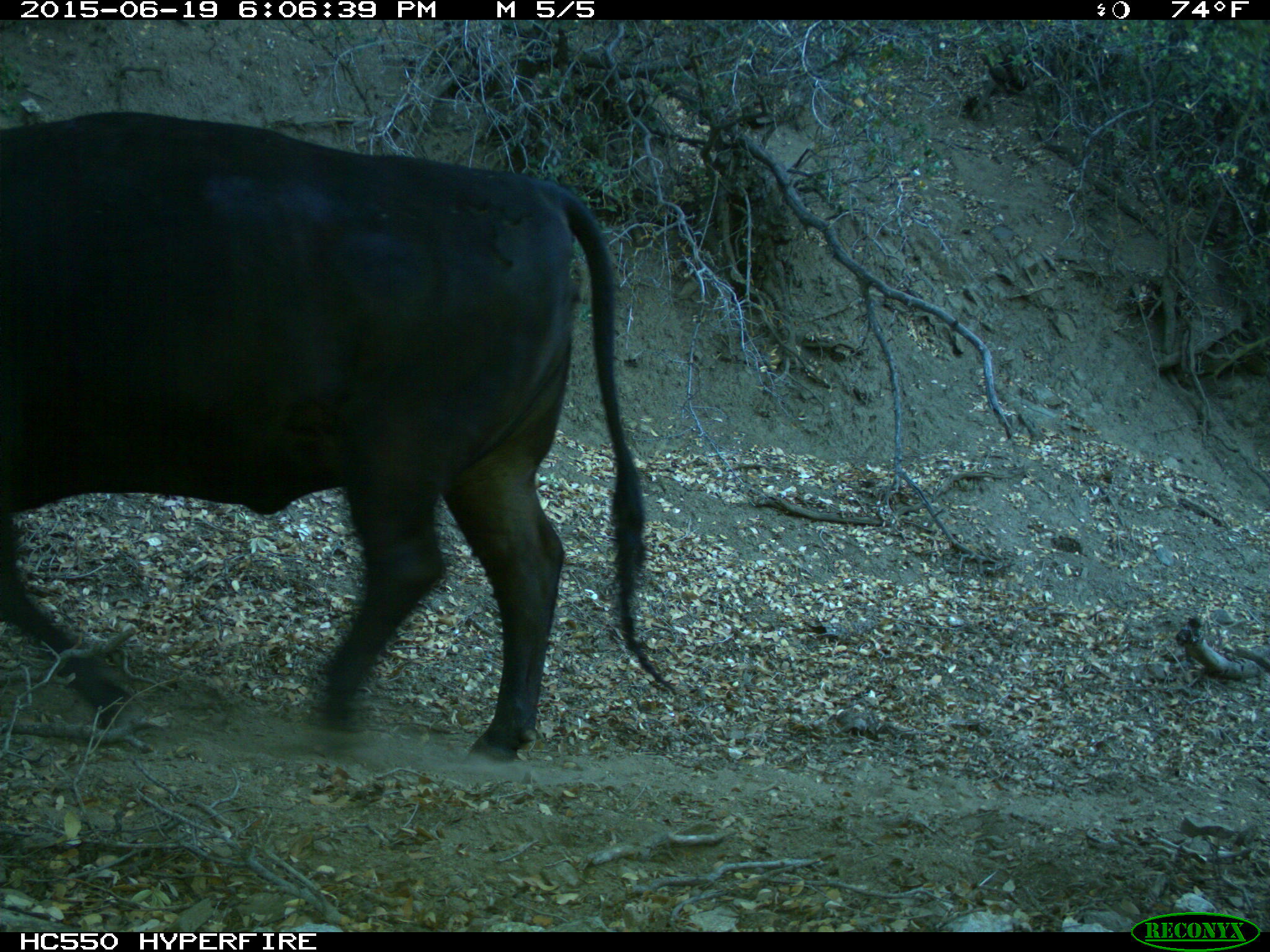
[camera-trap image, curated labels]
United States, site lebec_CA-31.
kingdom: Animalia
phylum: Chordata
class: Mammalia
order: Artiodactyla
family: Bovidae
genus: Bos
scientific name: Bos taurus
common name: domestic cow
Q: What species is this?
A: Bos taurus (domestic cow).